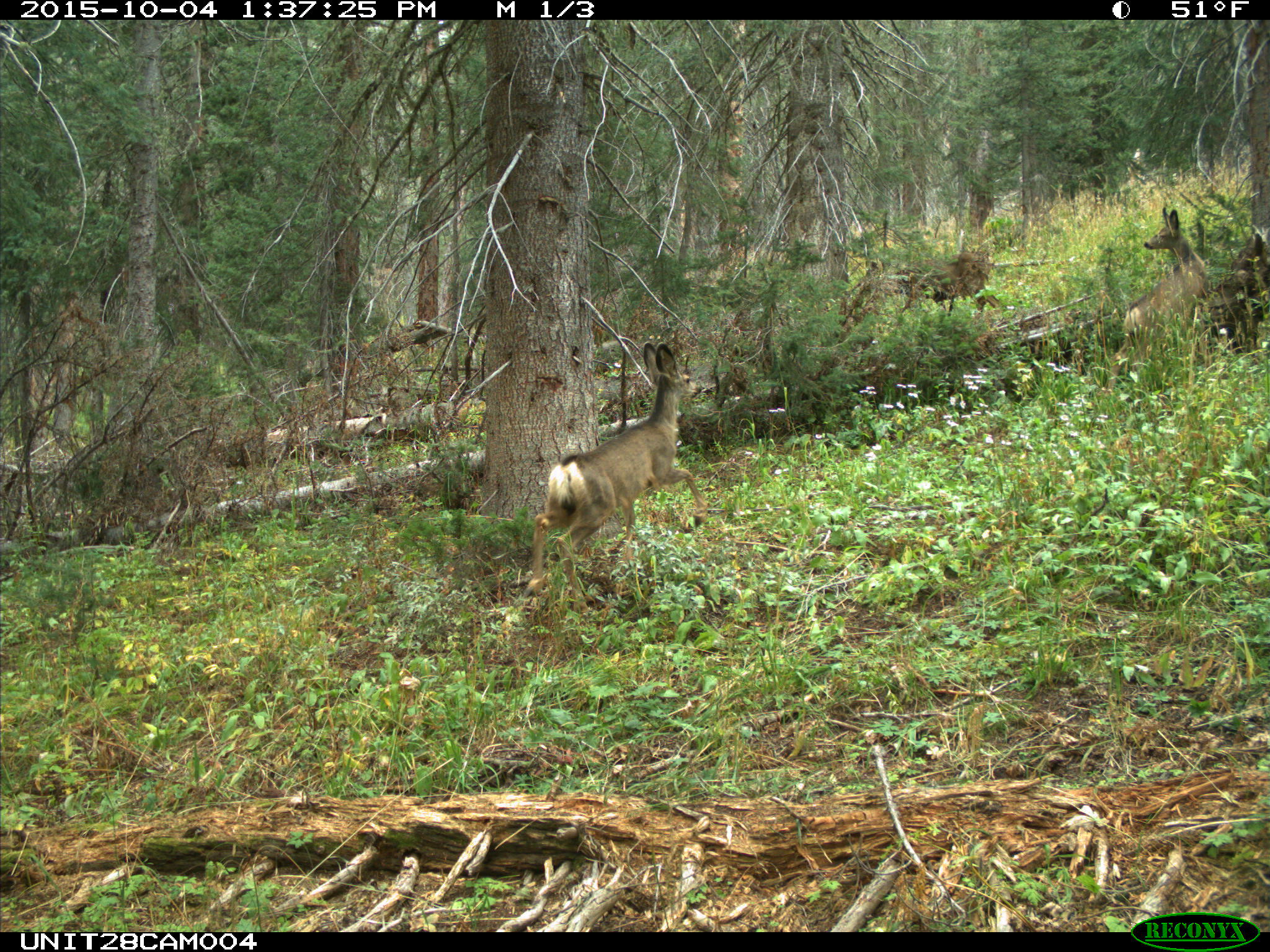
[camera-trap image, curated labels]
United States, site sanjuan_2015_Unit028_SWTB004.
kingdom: Animalia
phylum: Chordata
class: Mammalia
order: Artiodactyla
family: Cervidae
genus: Odocoileus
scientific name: Odocoileus hemionus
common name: mule deer